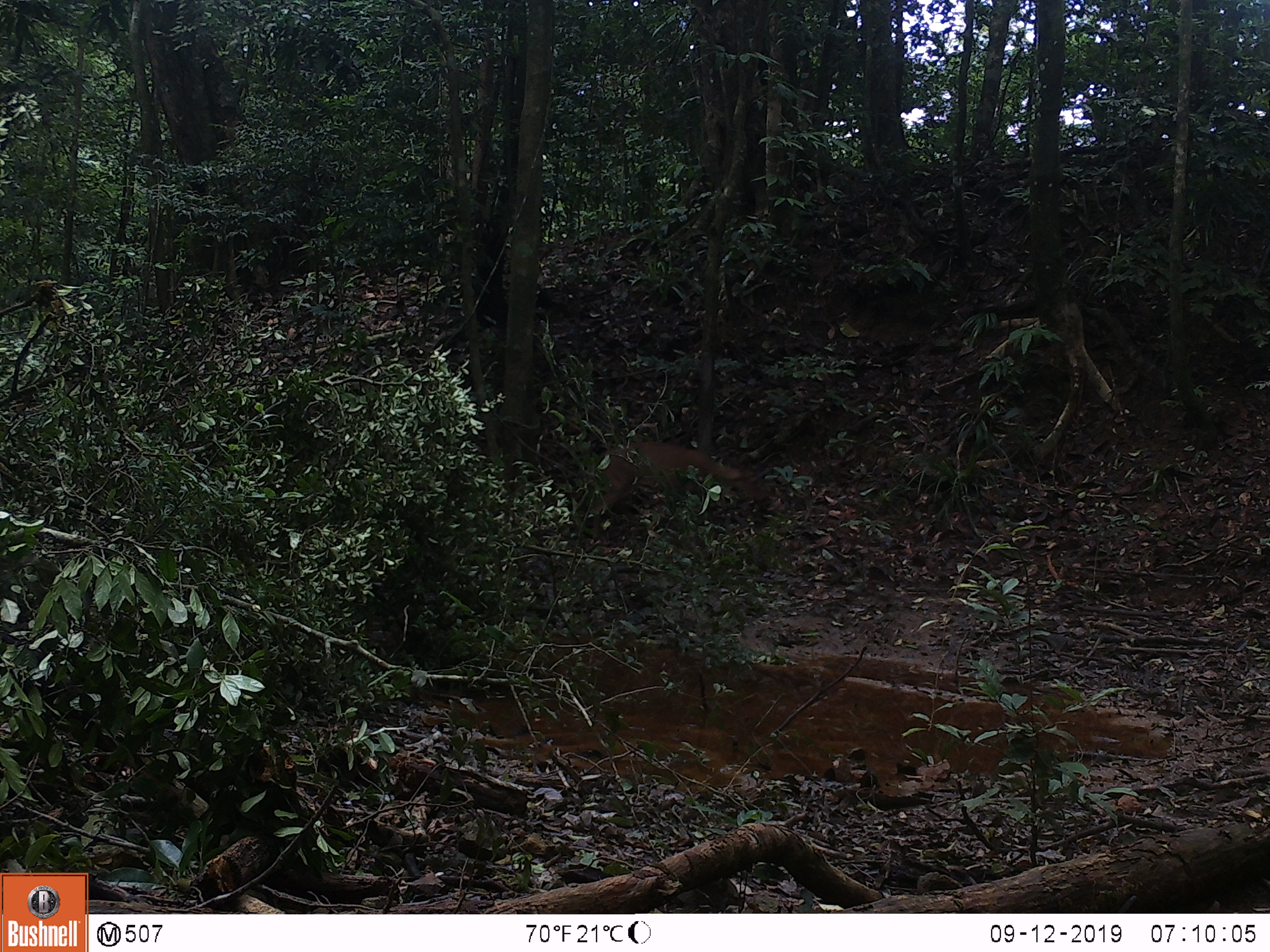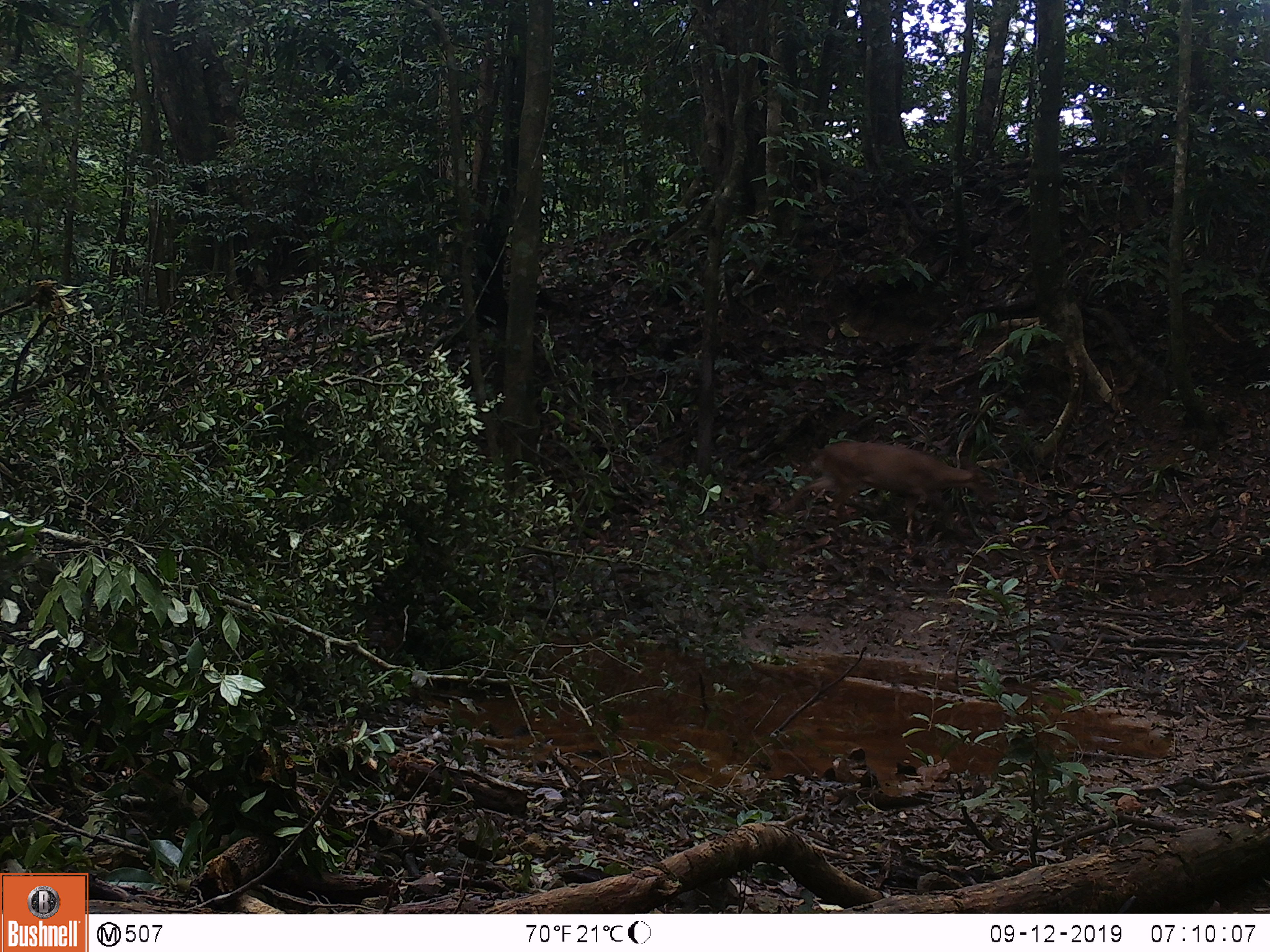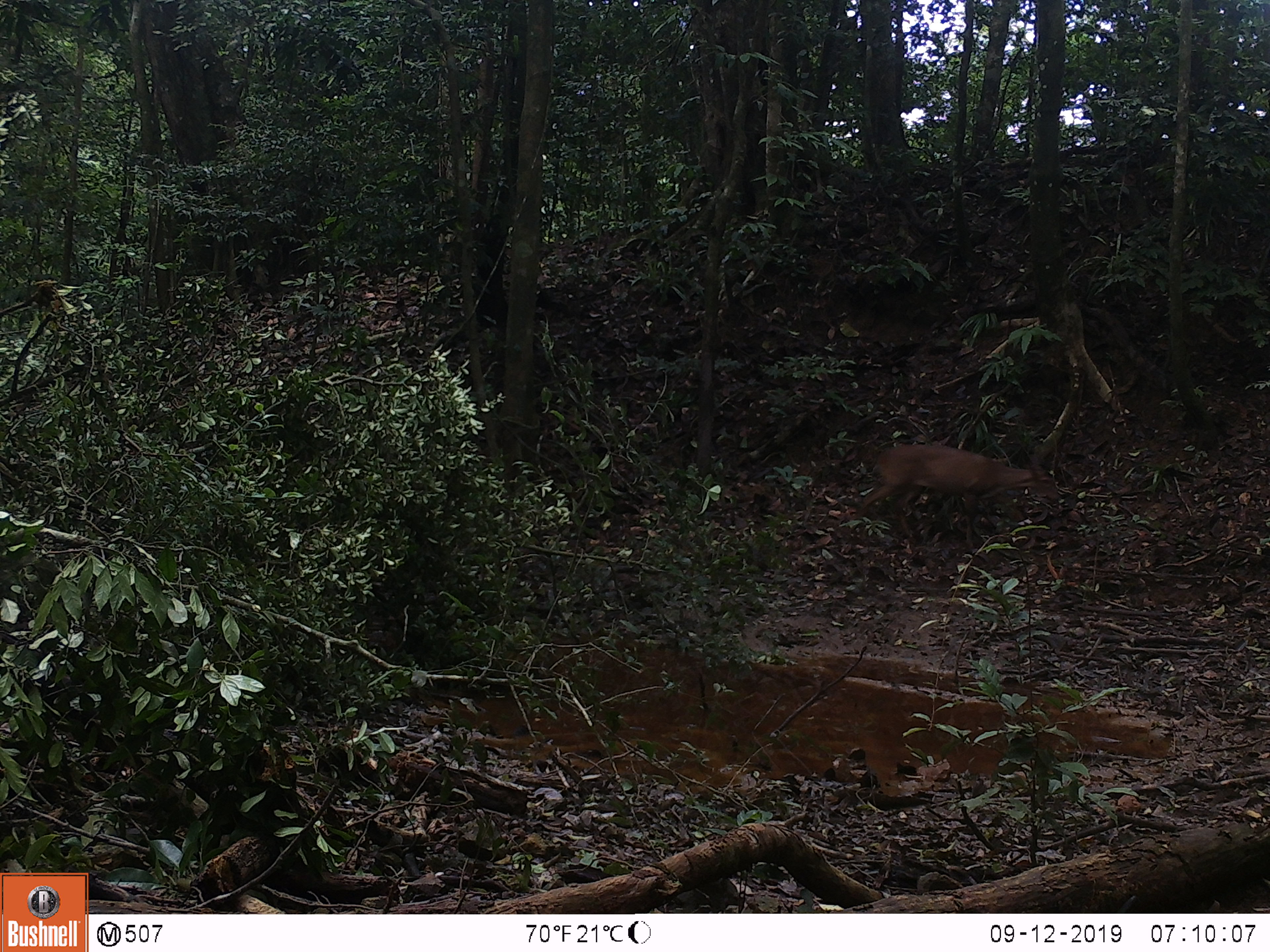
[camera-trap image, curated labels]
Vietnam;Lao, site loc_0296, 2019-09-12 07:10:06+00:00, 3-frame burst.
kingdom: Animalia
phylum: Chordata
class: Mammalia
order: Artiodactyla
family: Cervidae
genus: Muntiacus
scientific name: Muntiacus vuquangensis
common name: large-antlered muntjac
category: large antlered muntjac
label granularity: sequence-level